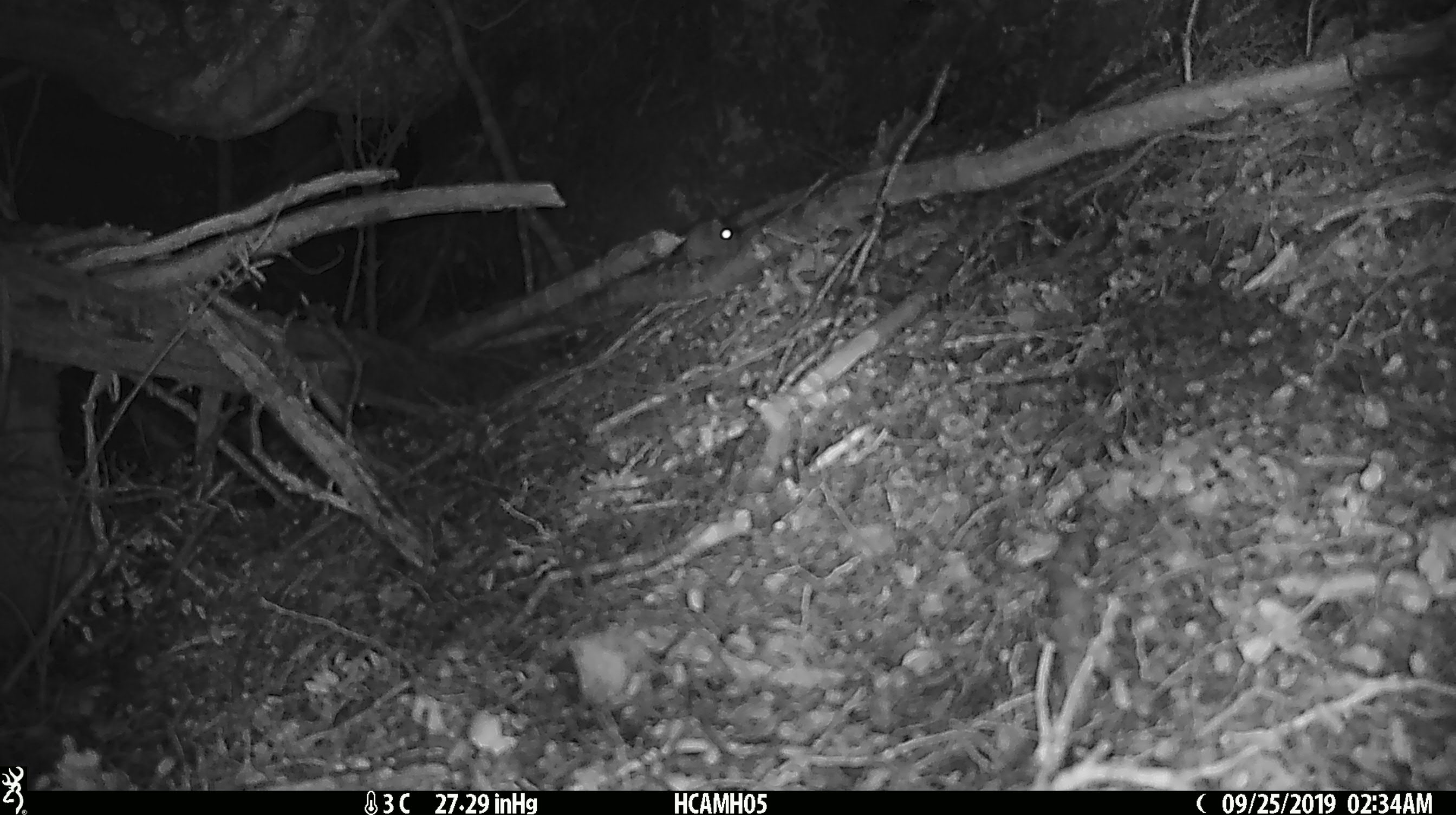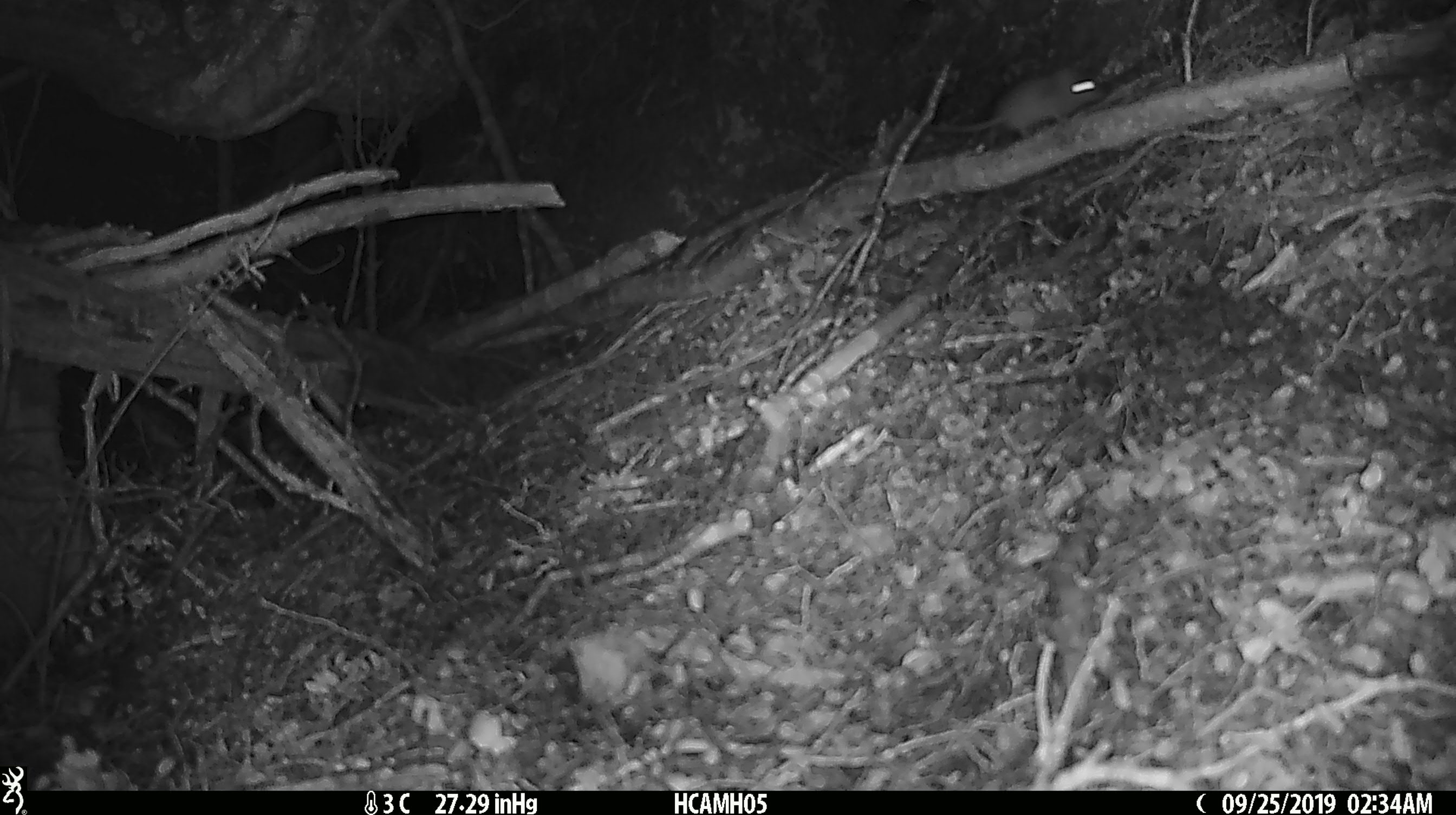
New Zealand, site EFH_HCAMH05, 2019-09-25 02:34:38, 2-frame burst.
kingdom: Animalia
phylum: Chordata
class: Mammalia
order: Rodentia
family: Muridae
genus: Mus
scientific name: Mus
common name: mouse